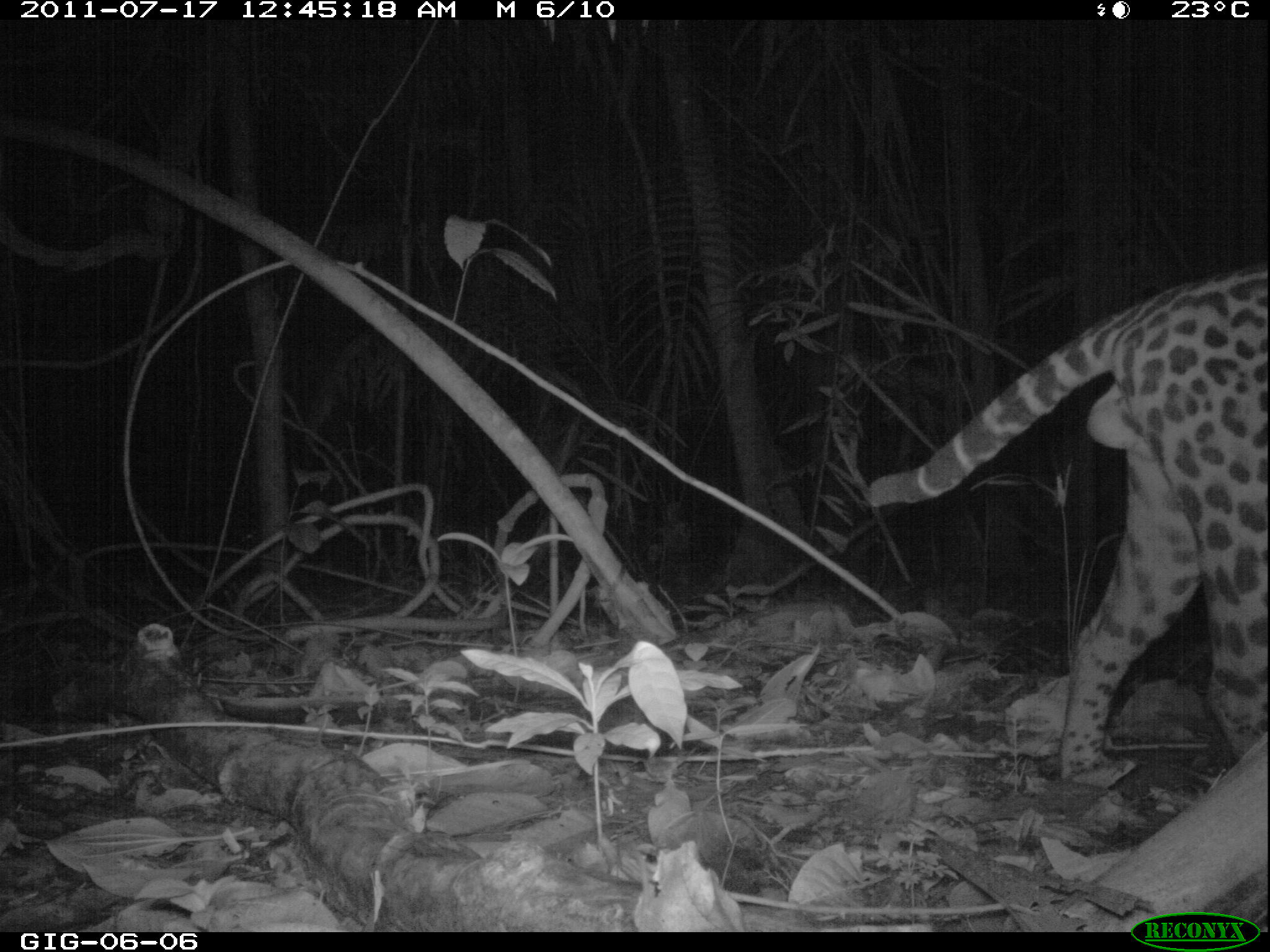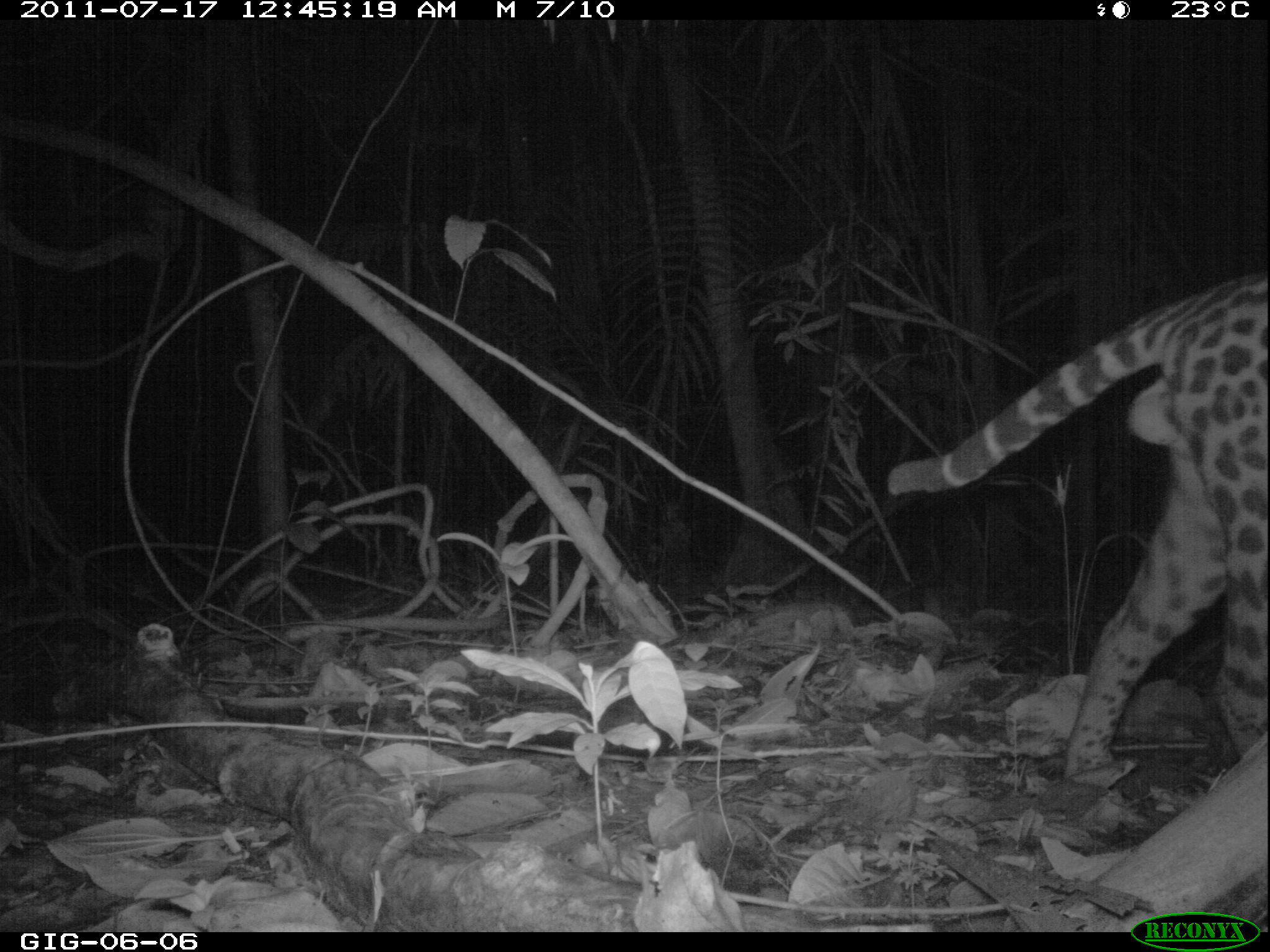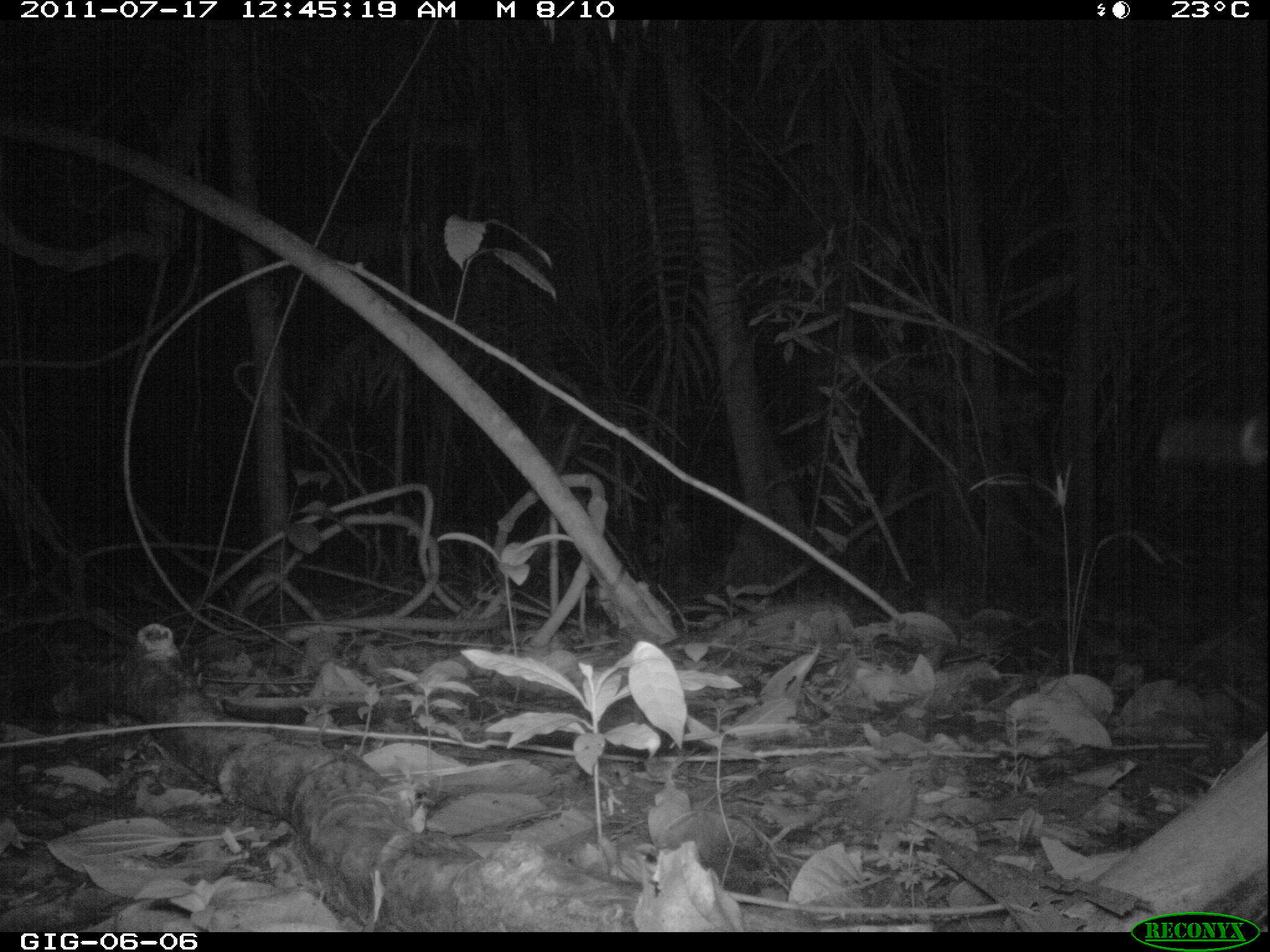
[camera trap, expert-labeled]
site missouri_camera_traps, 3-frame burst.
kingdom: Animalia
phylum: Chordata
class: Mammalia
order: Carnivora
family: Felidae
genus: Leopardus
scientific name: Leopardus pardalis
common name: ocelot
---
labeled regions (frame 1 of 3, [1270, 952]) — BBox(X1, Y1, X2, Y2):
ocelot: BBox(853, 252, 1269, 790)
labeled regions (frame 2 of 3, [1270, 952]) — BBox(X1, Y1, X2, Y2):
ocelot: BBox(876, 260, 1268, 794)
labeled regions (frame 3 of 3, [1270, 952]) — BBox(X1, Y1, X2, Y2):
ocelot: BBox(1134, 381, 1270, 508)